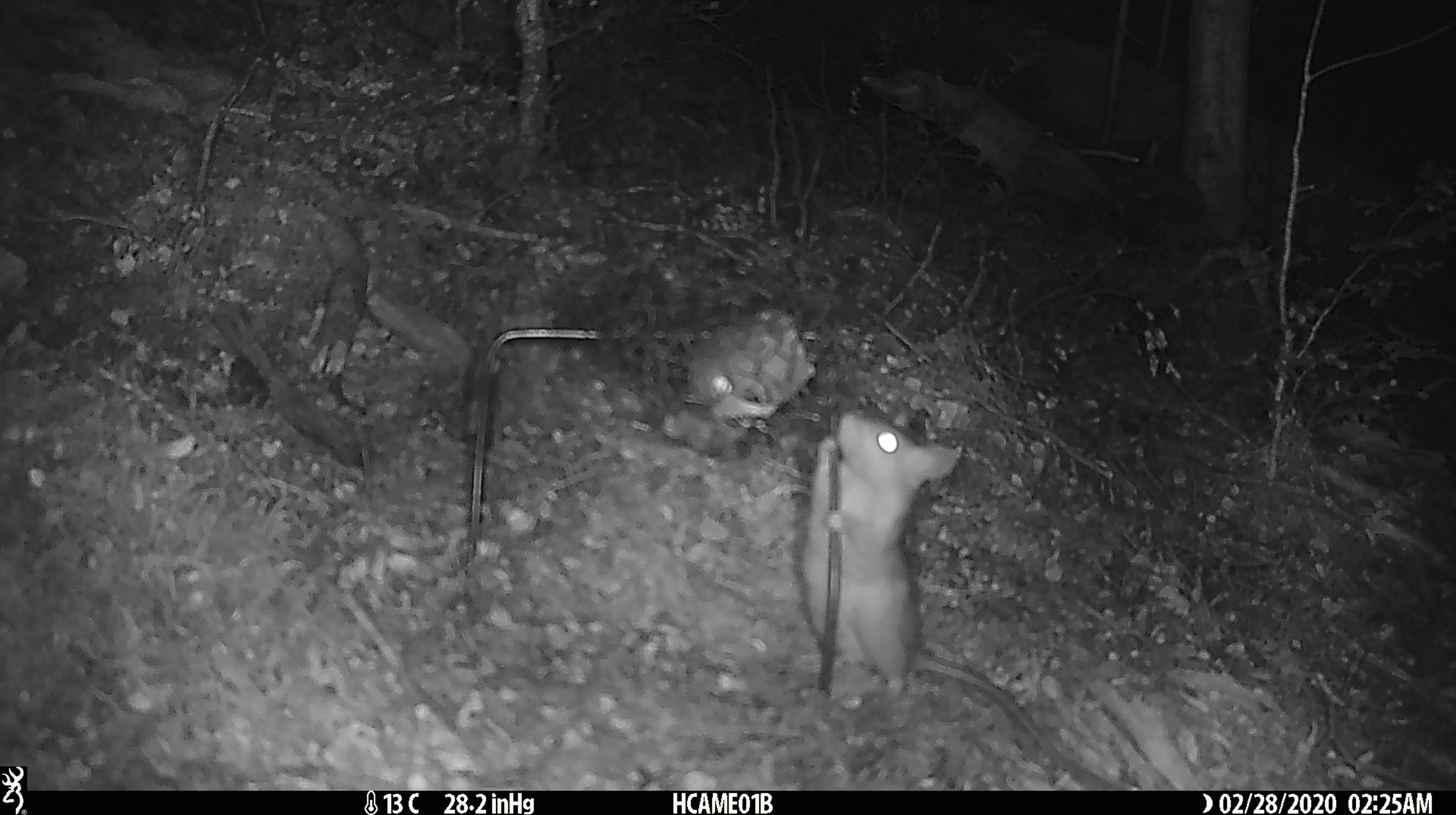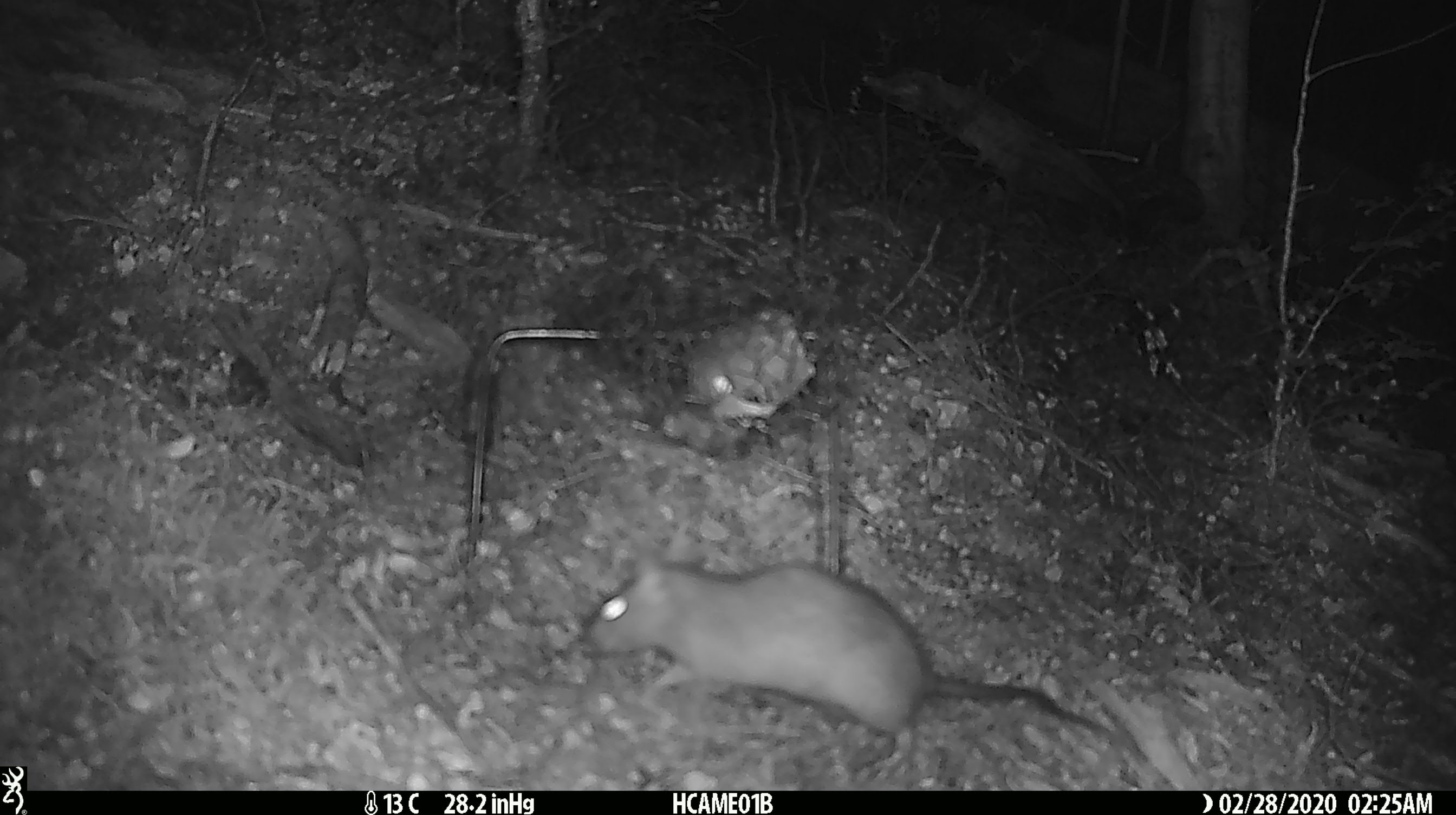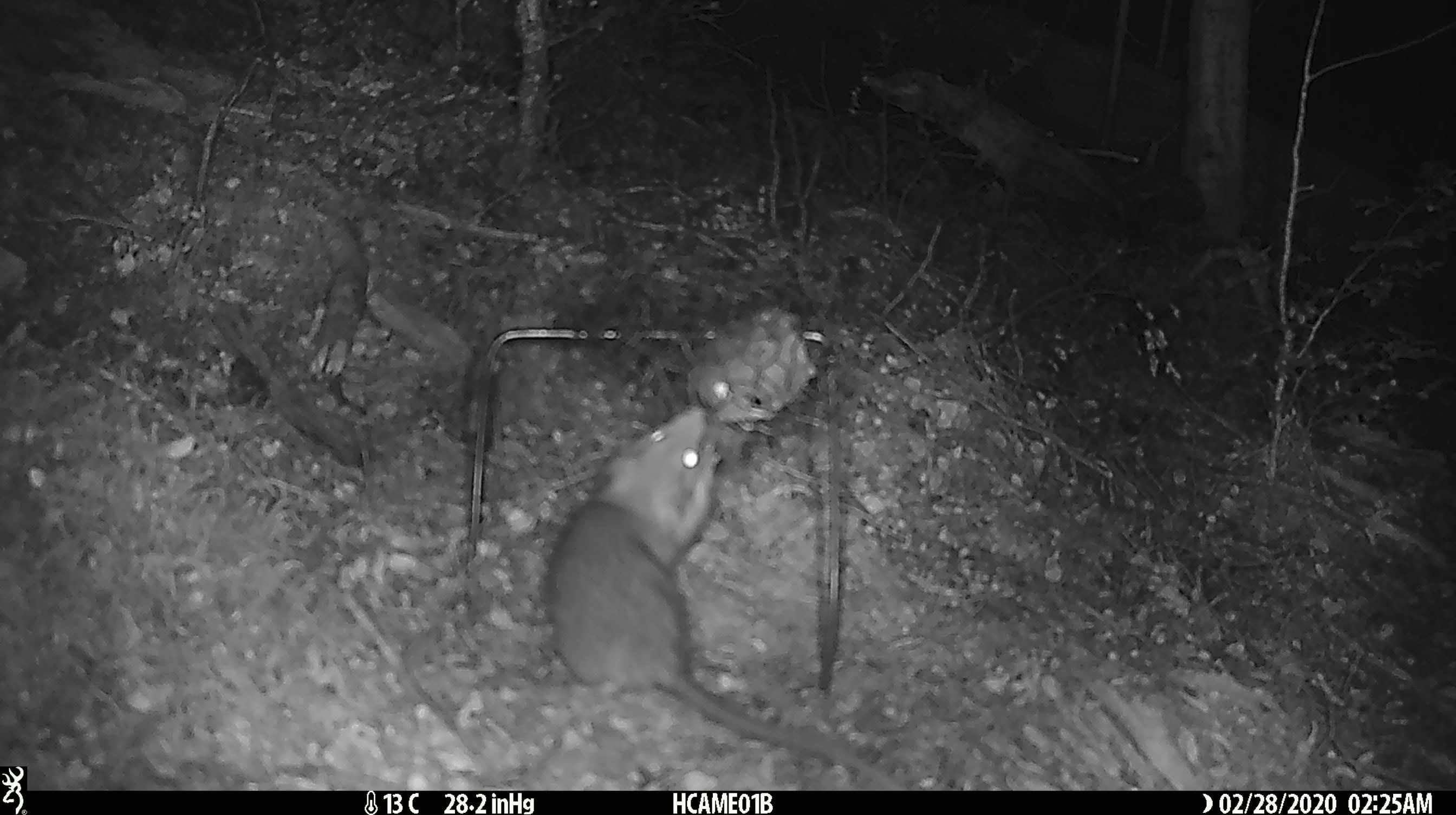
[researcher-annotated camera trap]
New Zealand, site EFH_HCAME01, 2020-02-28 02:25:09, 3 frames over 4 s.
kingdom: Animalia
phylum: Chordata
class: Mammalia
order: Rodentia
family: Muridae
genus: Rattus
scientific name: Rattus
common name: rat